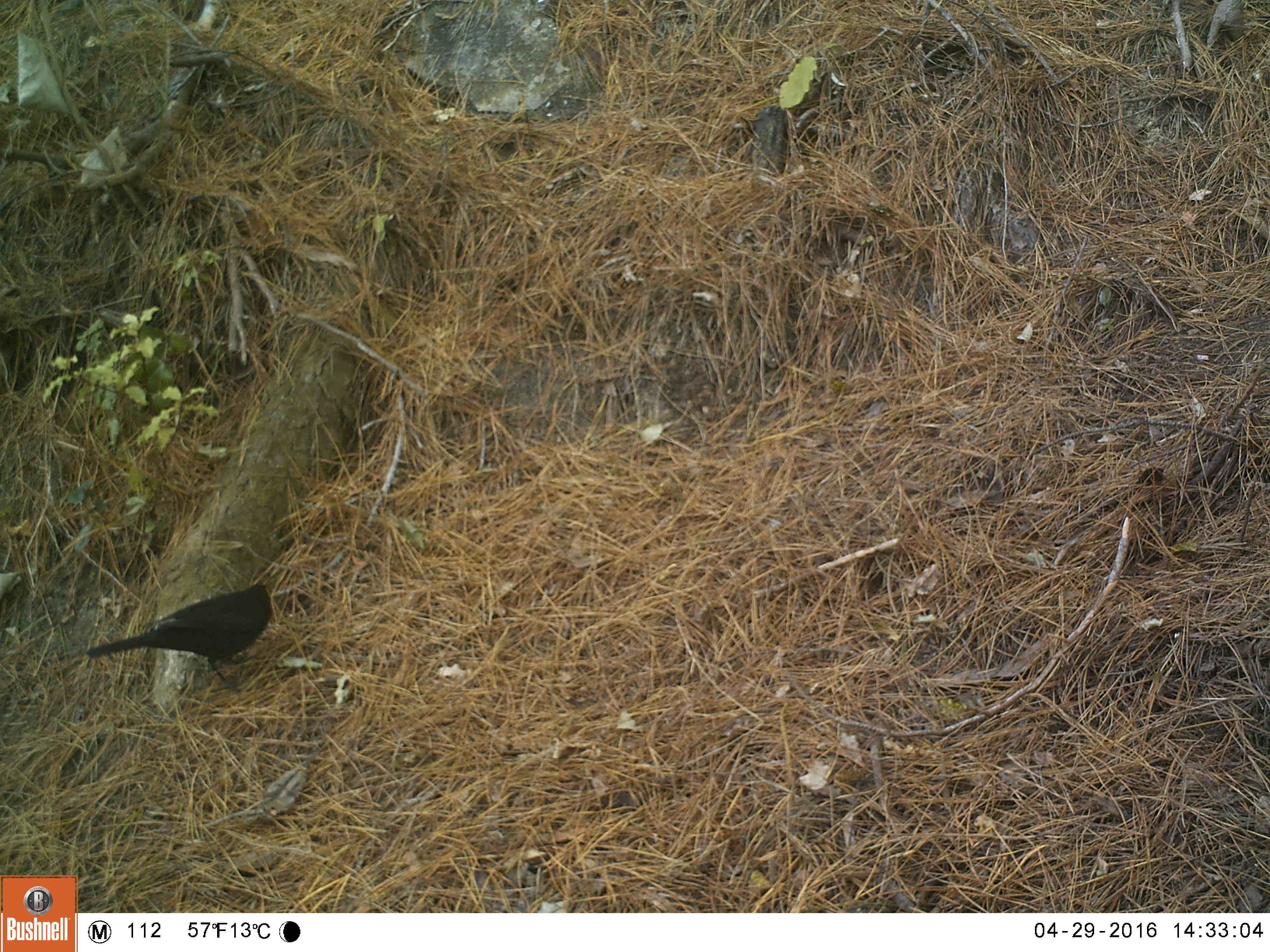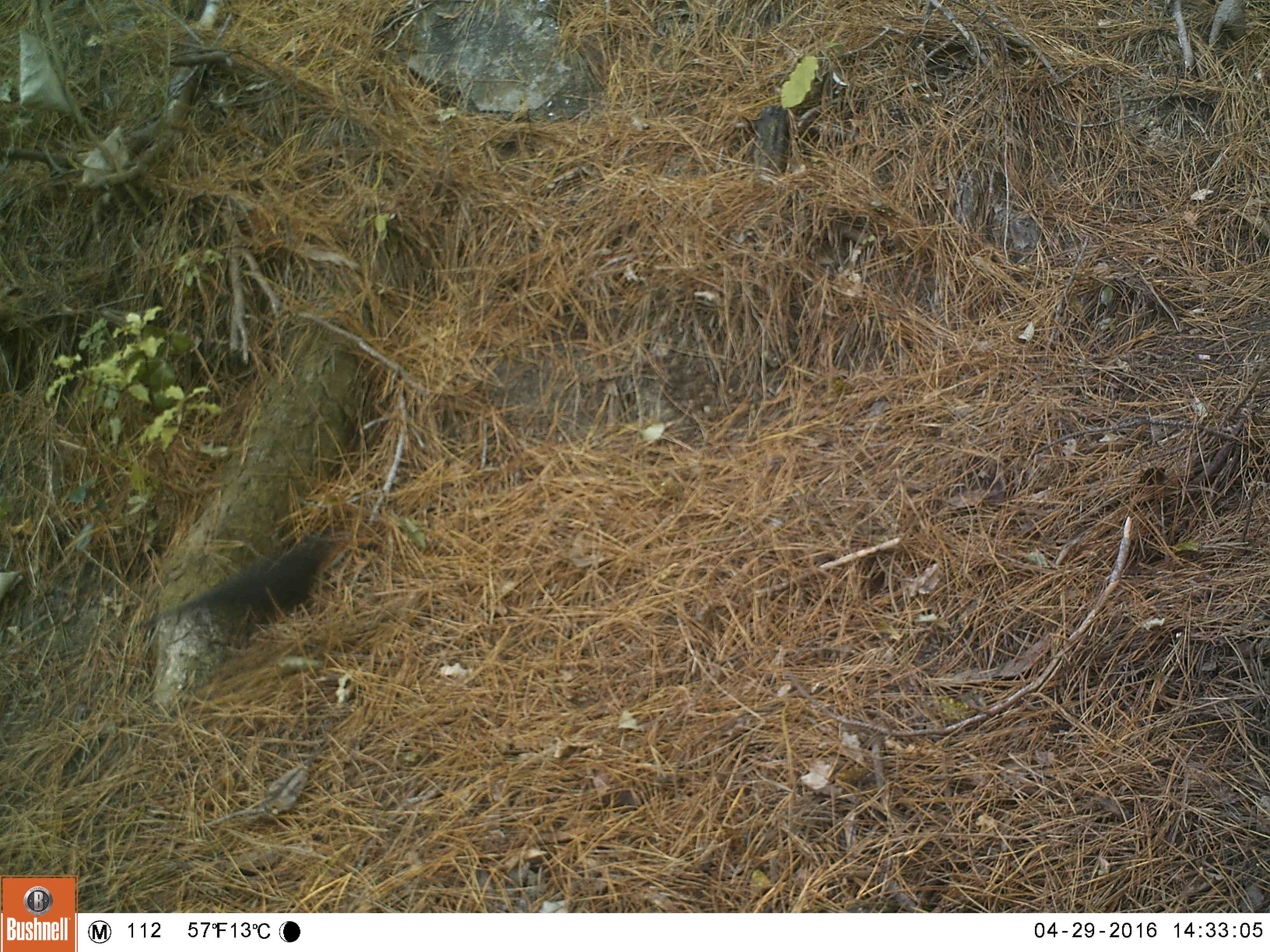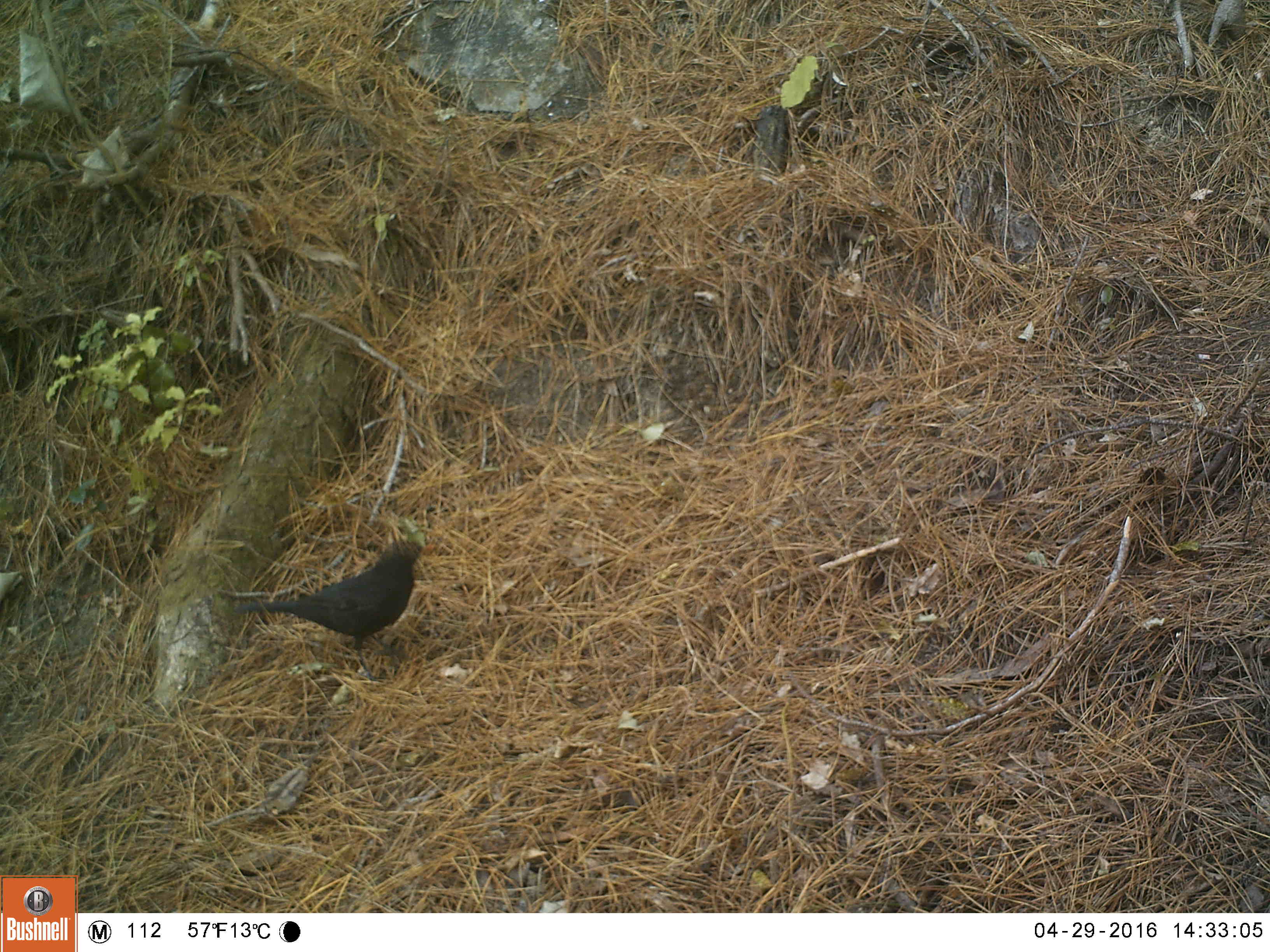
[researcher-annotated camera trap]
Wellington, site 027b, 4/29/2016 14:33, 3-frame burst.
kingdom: Animalia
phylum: Chordata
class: Aves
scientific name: Aves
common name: bird